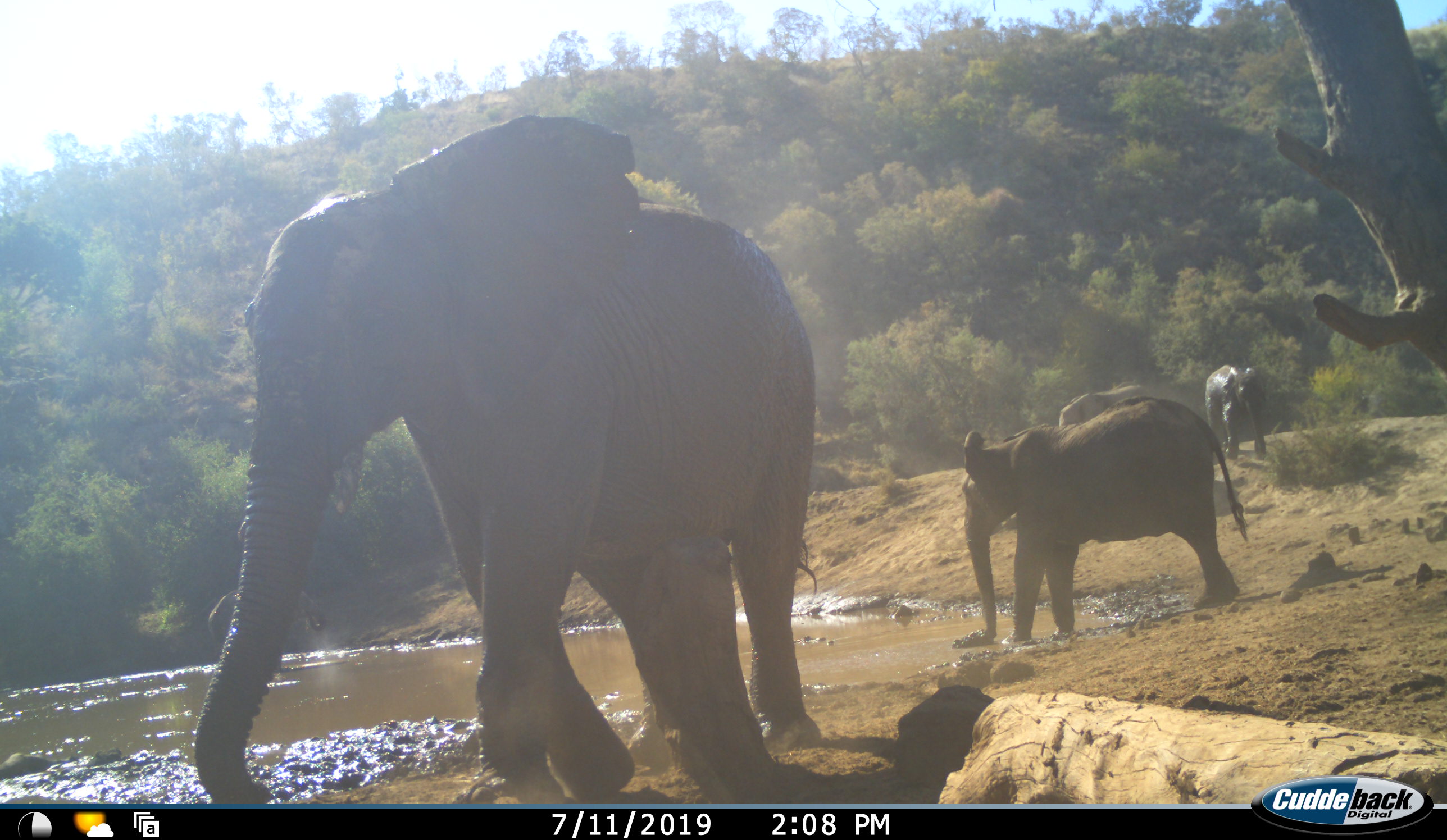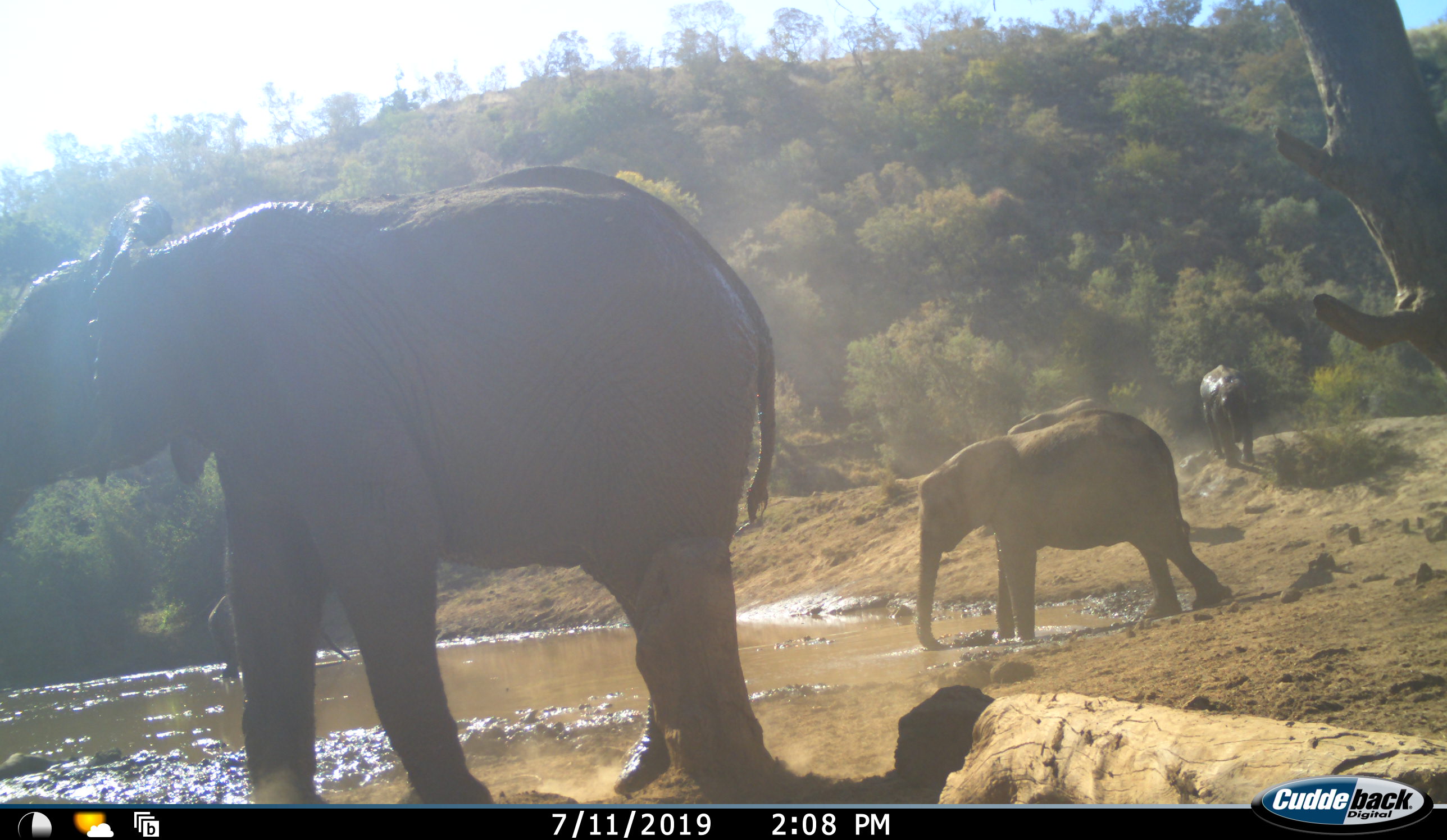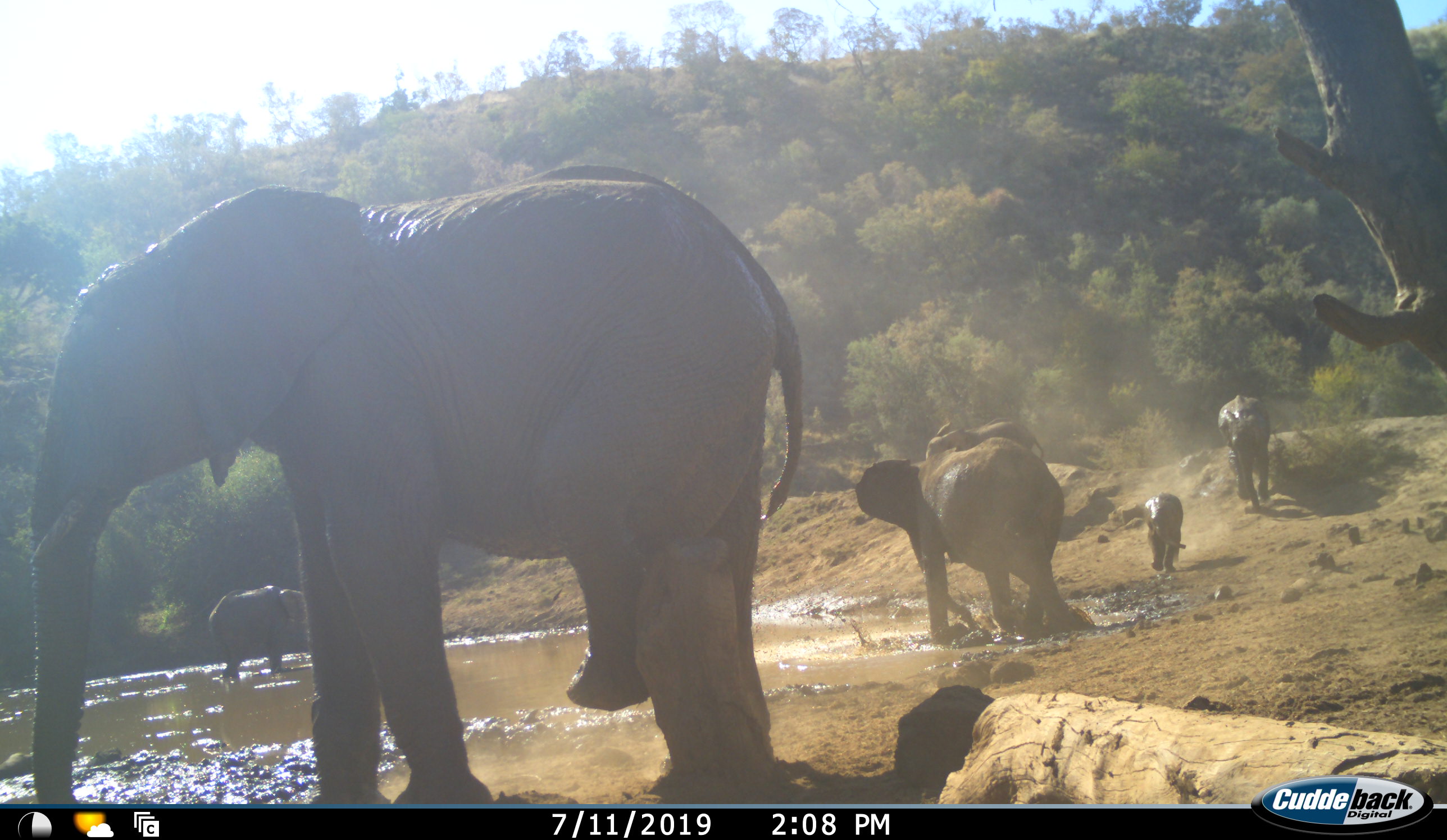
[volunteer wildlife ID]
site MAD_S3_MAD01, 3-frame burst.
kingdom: Animalia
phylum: Chordata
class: Mammalia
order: Proboscidea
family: Elephantidae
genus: Loxodonta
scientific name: Loxodonta africana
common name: african bush elephant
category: elephant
Elephant (african bush elephant) (Loxodonta africana), count 5. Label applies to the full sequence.